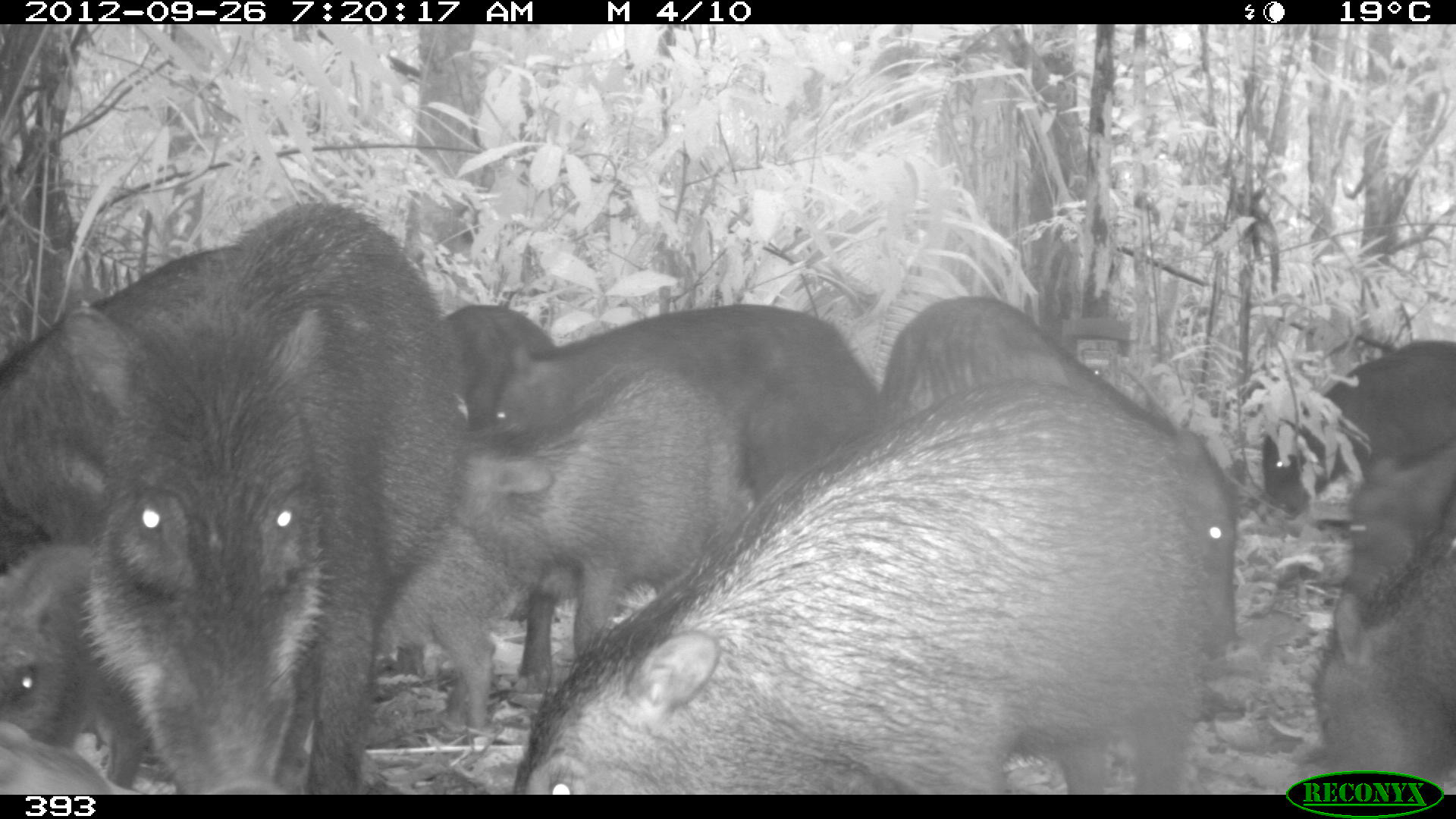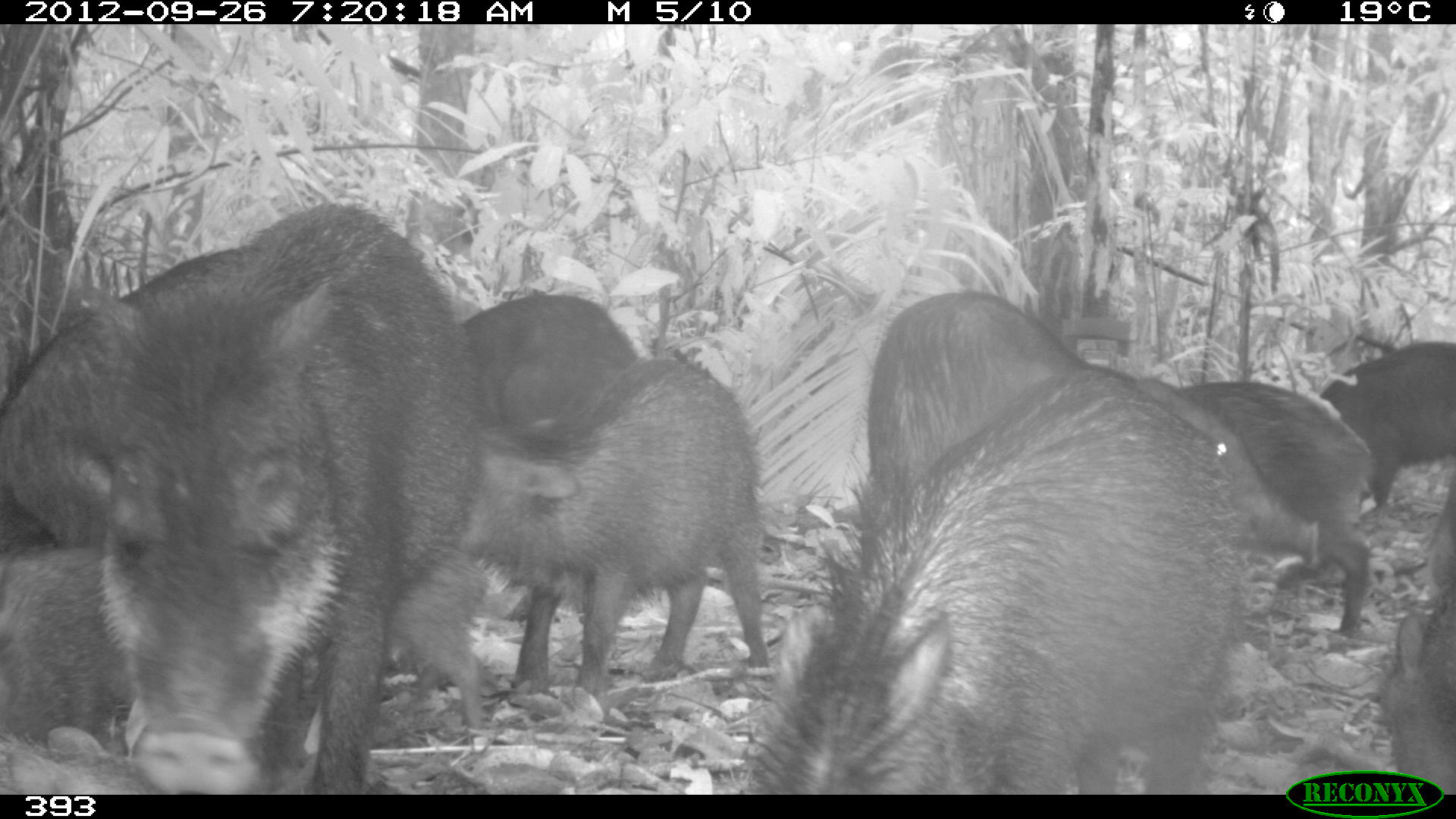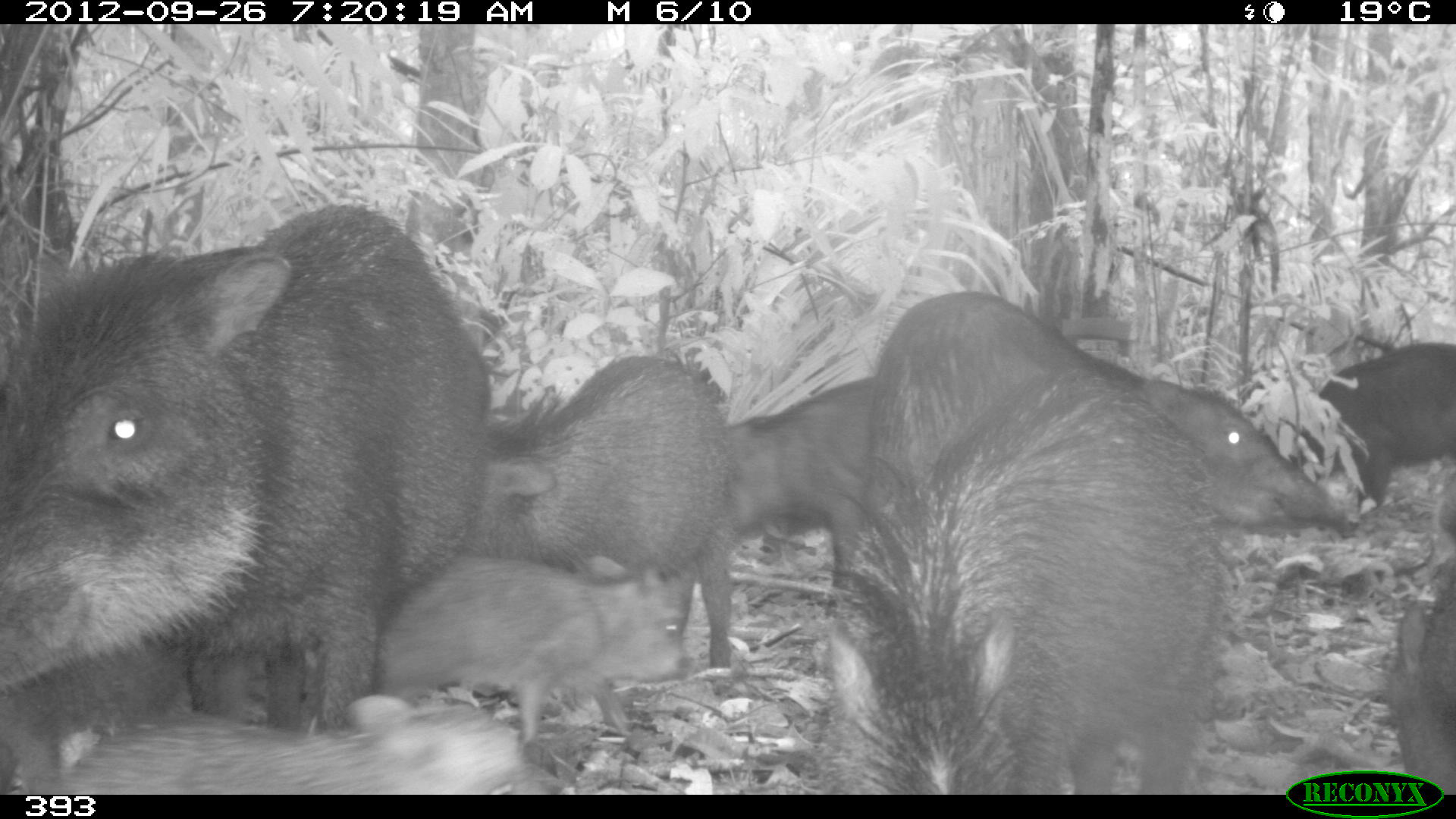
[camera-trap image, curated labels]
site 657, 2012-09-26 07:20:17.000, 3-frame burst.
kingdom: Animalia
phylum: Chordata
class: Mammalia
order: Artiodactyla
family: Tayassuidae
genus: Tayassu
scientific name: Tayassu pecari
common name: white-lipped peccary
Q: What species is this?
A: Tayassu pecari (white-lipped peccary).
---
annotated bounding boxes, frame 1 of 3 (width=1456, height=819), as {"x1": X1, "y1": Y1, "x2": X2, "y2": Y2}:
tayassu pecari: {"x1": 510, "y1": 374, "x2": 1239, "y2": 794}; {"x1": 52, "y1": 198, "x2": 459, "y2": 794}; {"x1": 883, "y1": 292, "x2": 1234, "y2": 614}; {"x1": 450, "y1": 377, "x2": 751, "y2": 687}; {"x1": 491, "y1": 299, "x2": 873, "y2": 510}; {"x1": 0, "y1": 242, "x2": 235, "y2": 540}; {"x1": 0, "y1": 537, "x2": 150, "y2": 795}; {"x1": 1264, "y1": 338, "x2": 1456, "y2": 516}; {"x1": 371, "y1": 523, "x2": 513, "y2": 733}; {"x1": 1307, "y1": 596, "x2": 1455, "y2": 780}; {"x1": 1328, "y1": 445, "x2": 1456, "y2": 614}; {"x1": 435, "y1": 298, "x2": 553, "y2": 412}; {"x1": 0, "y1": 720, "x2": 119, "y2": 795}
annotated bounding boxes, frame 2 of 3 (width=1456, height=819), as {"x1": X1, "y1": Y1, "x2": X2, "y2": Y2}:
tayassu pecari: {"x1": 58, "y1": 198, "x2": 457, "y2": 794}; {"x1": 746, "y1": 366, "x2": 1239, "y2": 795}; {"x1": 858, "y1": 287, "x2": 1314, "y2": 577}; {"x1": 0, "y1": 249, "x2": 246, "y2": 737}; {"x1": 446, "y1": 354, "x2": 767, "y2": 683}; {"x1": 1171, "y1": 375, "x2": 1373, "y2": 633}; {"x1": 439, "y1": 287, "x2": 626, "y2": 442}; {"x1": 1318, "y1": 339, "x2": 1456, "y2": 522}; {"x1": 1371, "y1": 475, "x2": 1455, "y2": 772}; {"x1": 2, "y1": 725, "x2": 145, "y2": 795}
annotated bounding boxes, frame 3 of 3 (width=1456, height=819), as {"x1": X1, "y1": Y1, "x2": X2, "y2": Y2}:
tayassu pecari: {"x1": 0, "y1": 198, "x2": 486, "y2": 794}; {"x1": 809, "y1": 344, "x2": 1229, "y2": 790}; {"x1": 872, "y1": 288, "x2": 1337, "y2": 551}; {"x1": 461, "y1": 352, "x2": 733, "y2": 663}; {"x1": 376, "y1": 555, "x2": 679, "y2": 740}; {"x1": 43, "y1": 694, "x2": 518, "y2": 795}; {"x1": 728, "y1": 371, "x2": 892, "y2": 597}; {"x1": 1283, "y1": 338, "x2": 1456, "y2": 522}; {"x1": 1380, "y1": 554, "x2": 1456, "y2": 793}